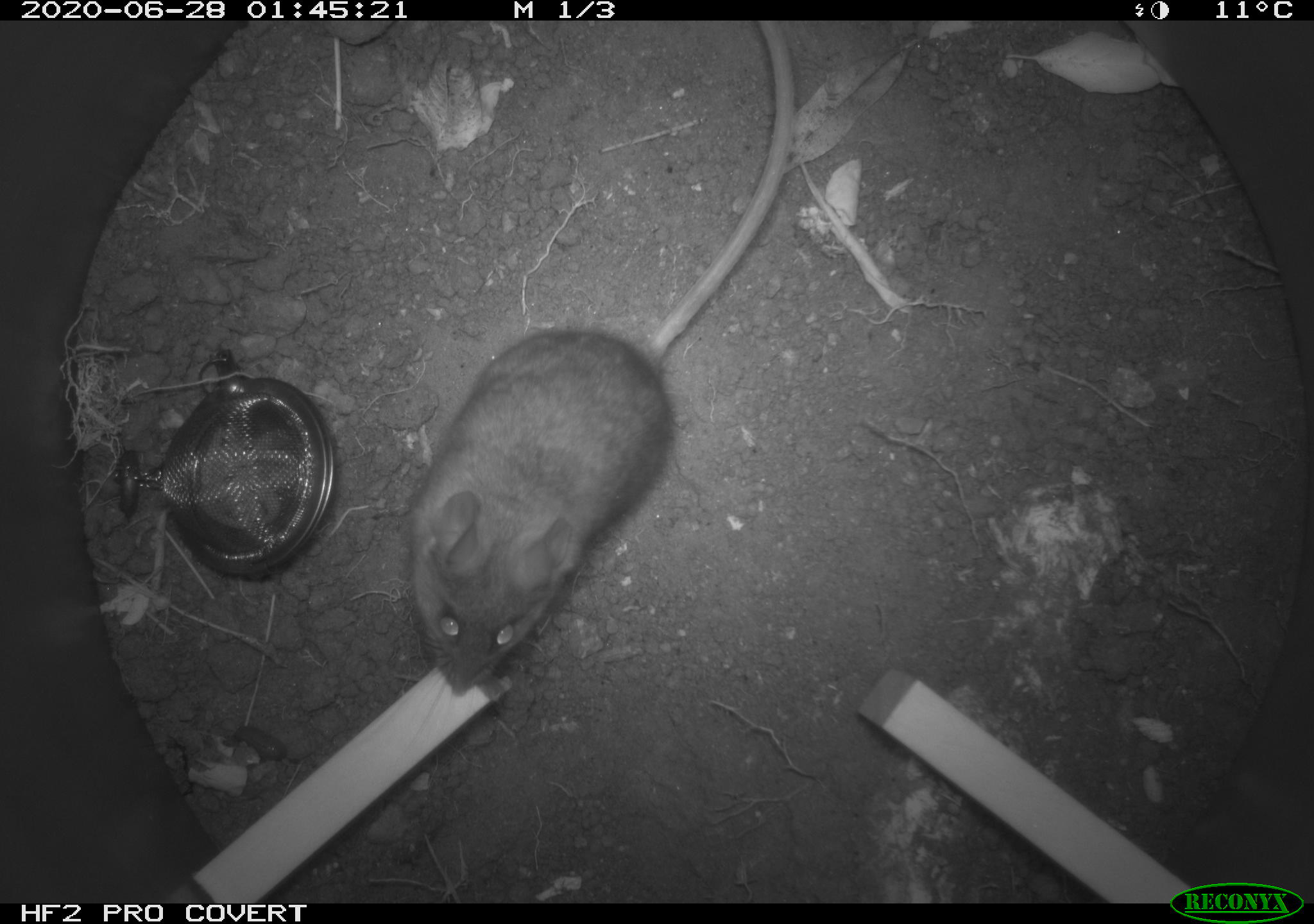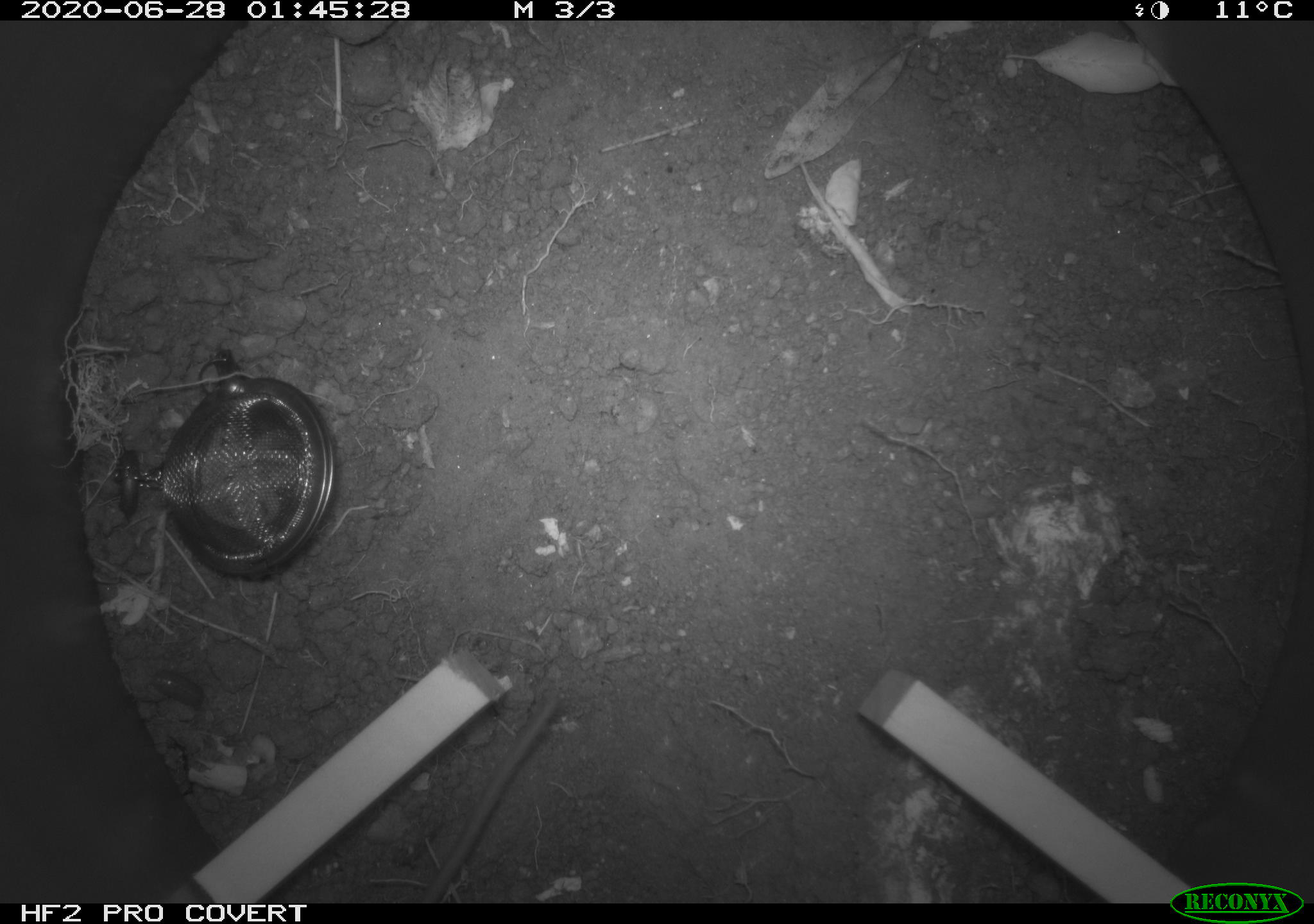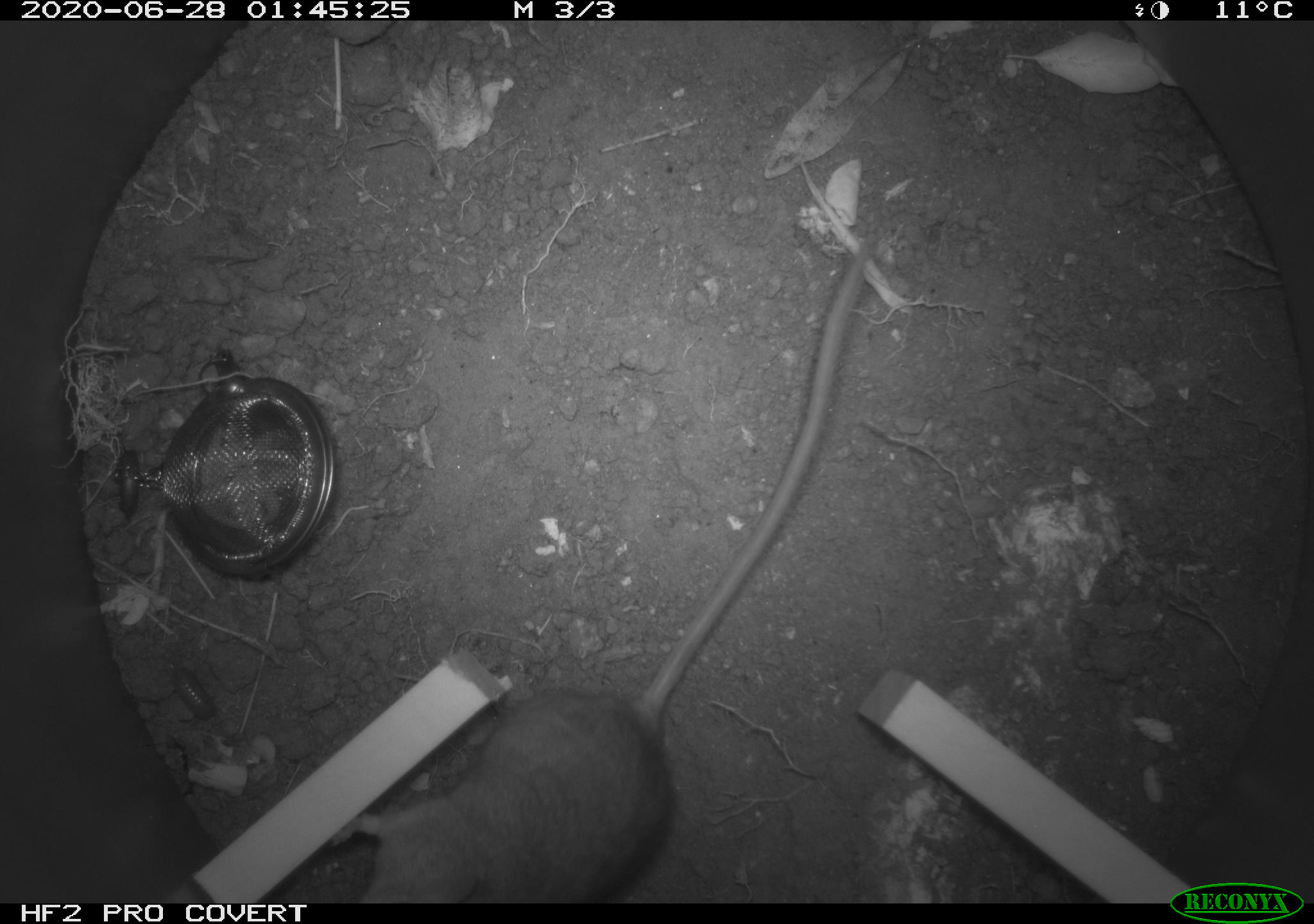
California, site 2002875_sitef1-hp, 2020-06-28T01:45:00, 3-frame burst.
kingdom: Animalia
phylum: Chordata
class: Mammalia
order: Rodentia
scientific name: Rodentia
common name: rodent